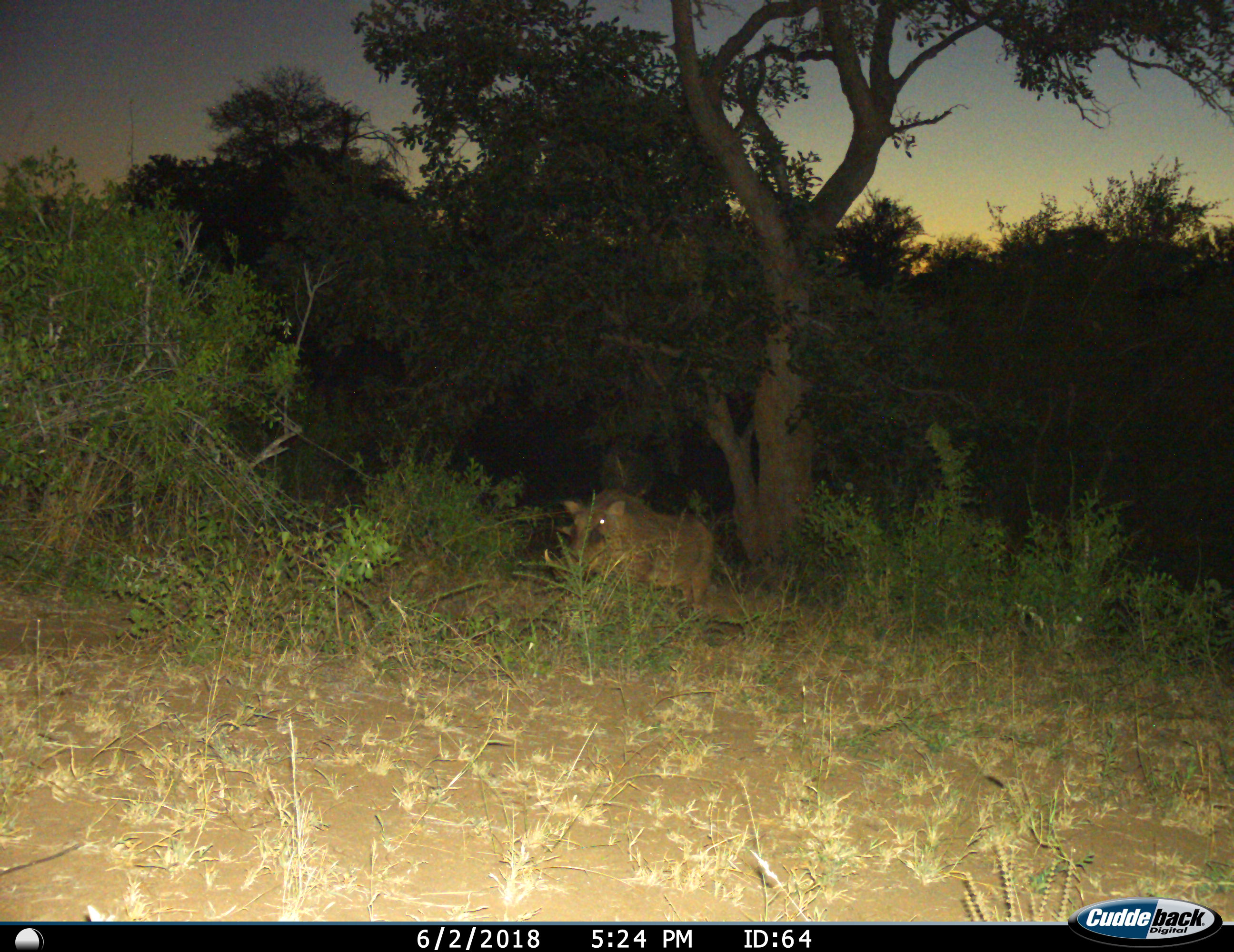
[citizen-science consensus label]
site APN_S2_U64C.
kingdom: Animalia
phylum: Chordata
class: Mammalia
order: Artiodactyla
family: Suidae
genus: Phacochoerus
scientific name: Phacochoerus africanus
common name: warthog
Warthog (Phacochoerus africanus), count 1. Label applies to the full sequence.